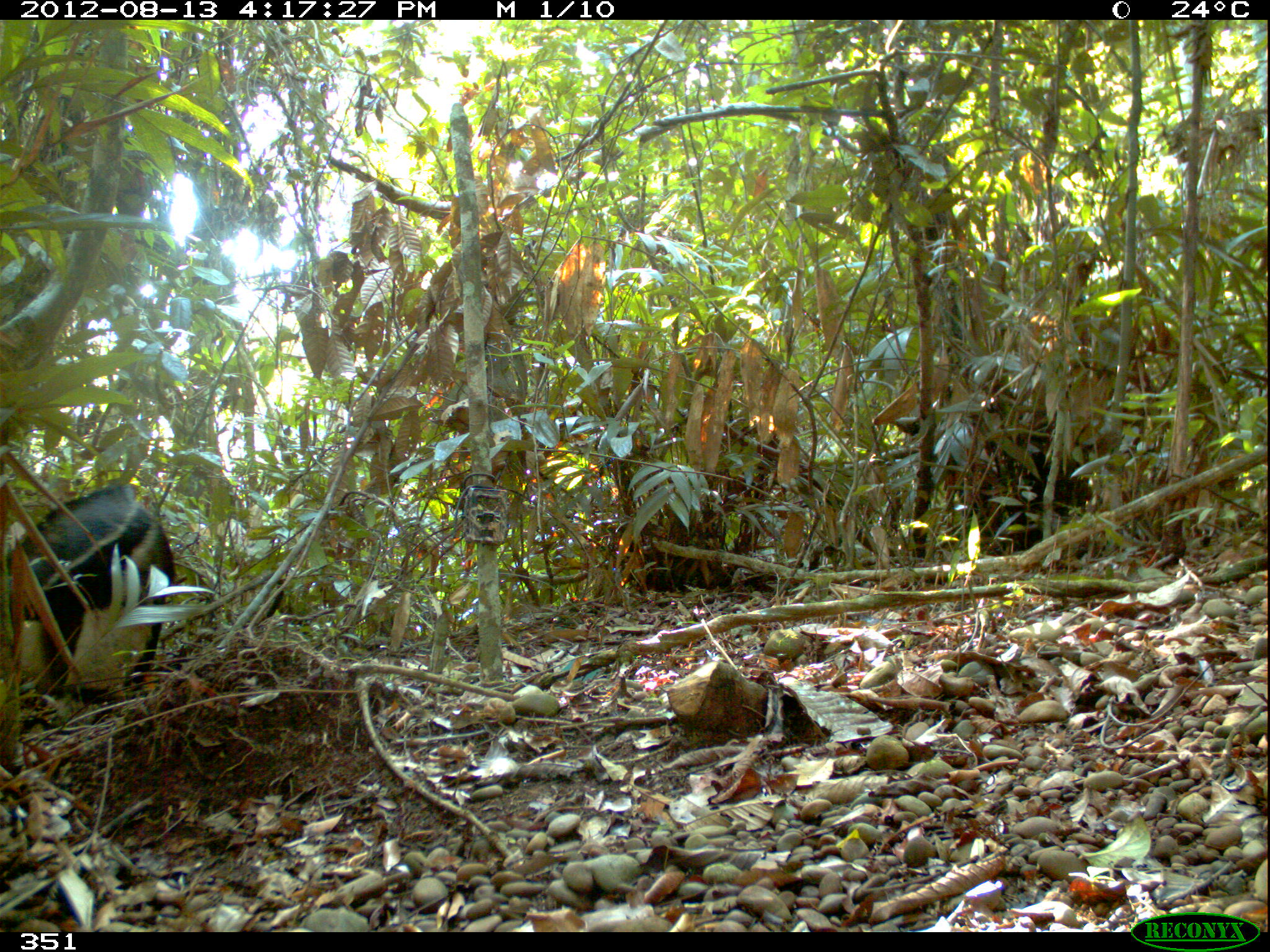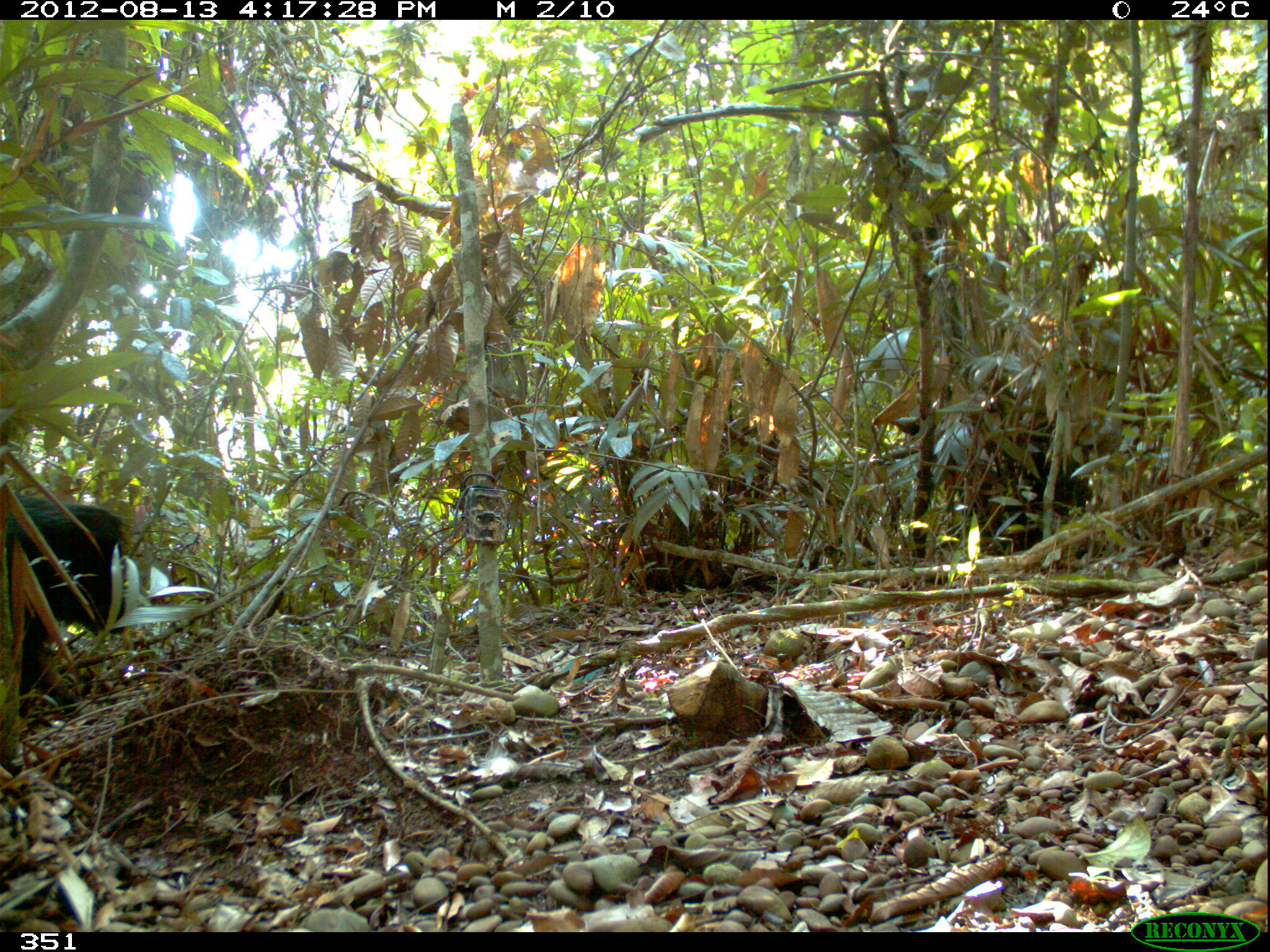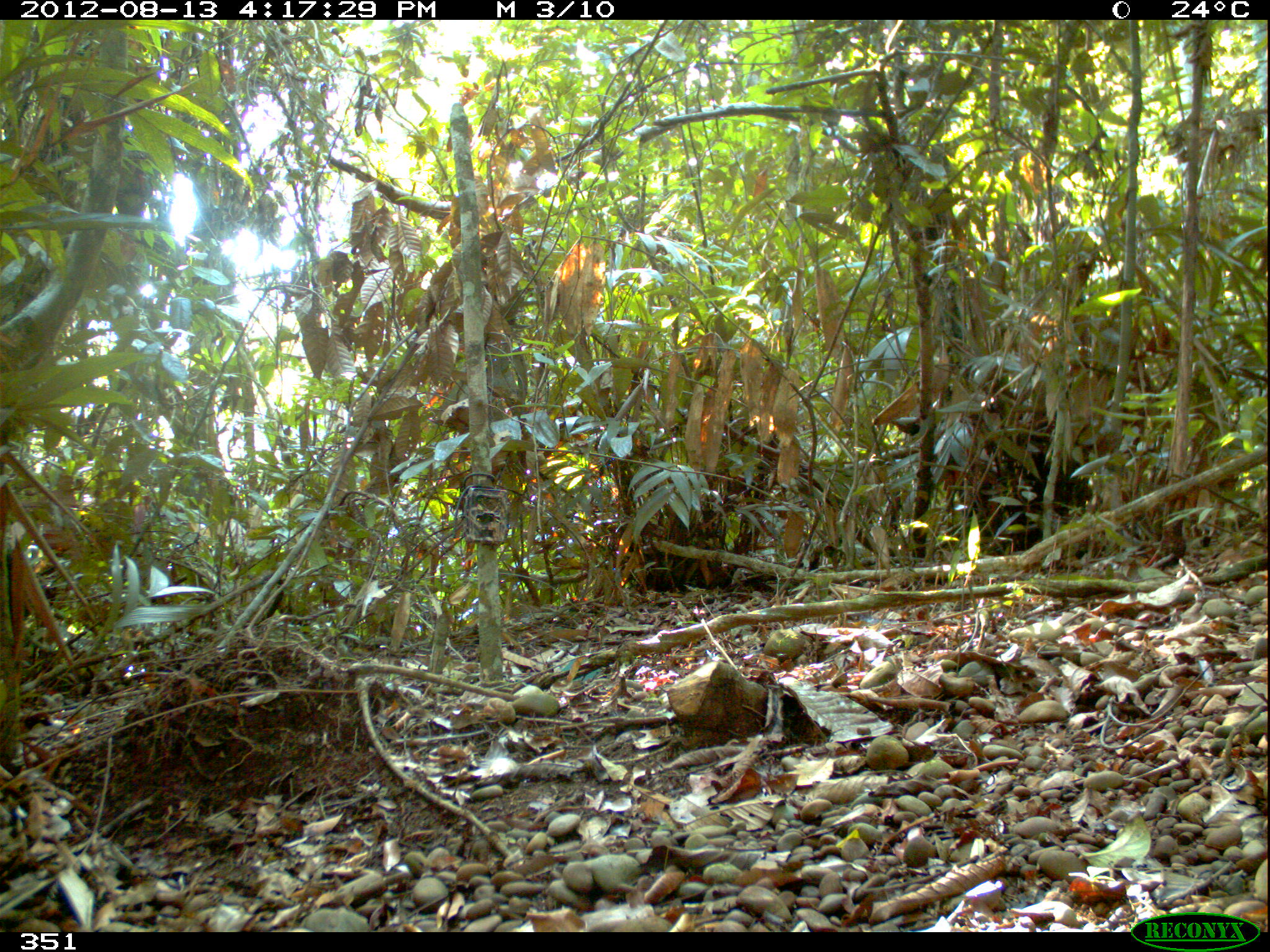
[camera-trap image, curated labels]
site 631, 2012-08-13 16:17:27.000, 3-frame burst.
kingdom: Animalia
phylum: Chordata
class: Mammalia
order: Pilosa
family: Myrmecophagidae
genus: Myrmecophaga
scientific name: Myrmecophaga tridactyla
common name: giant anteater